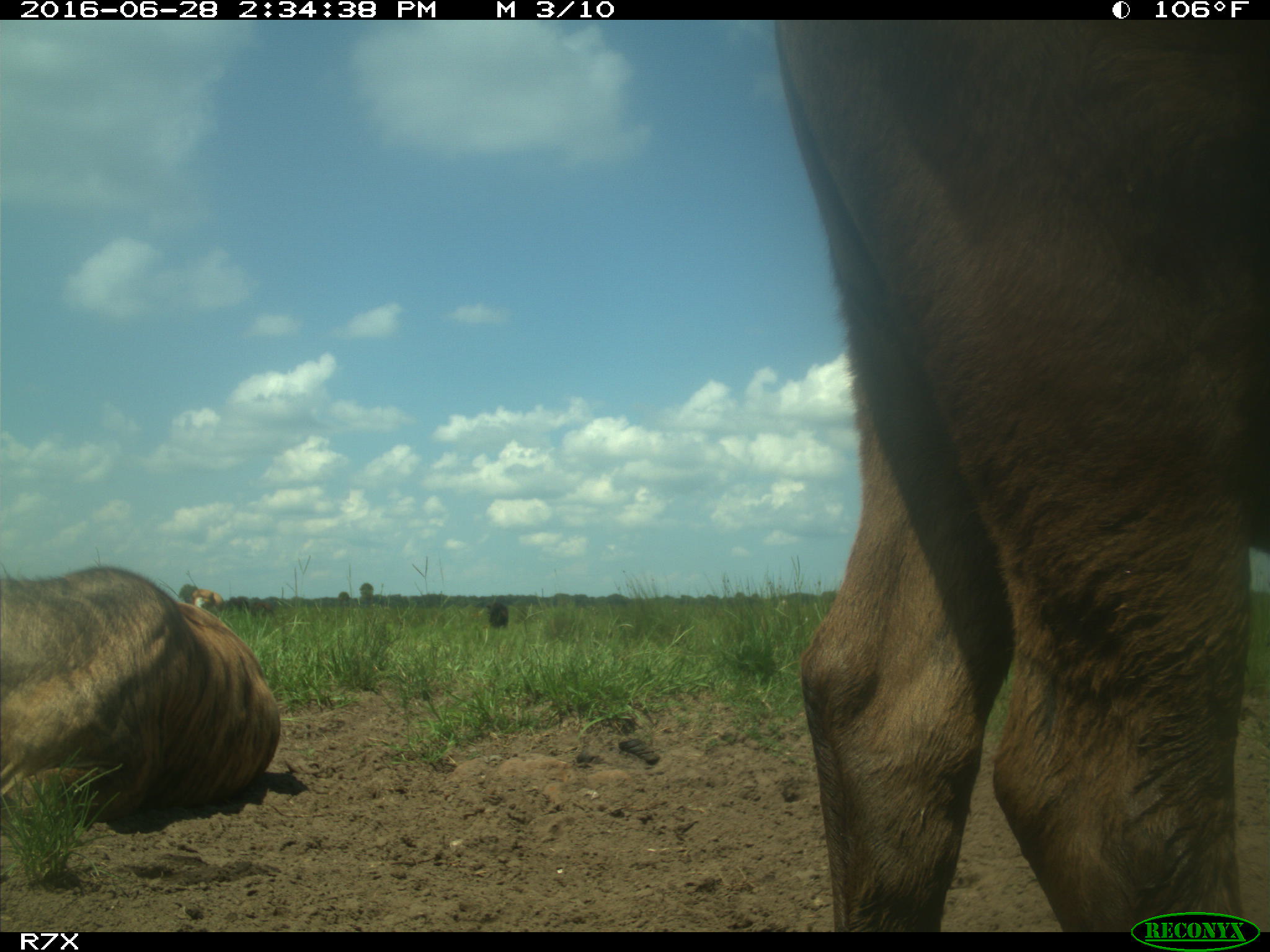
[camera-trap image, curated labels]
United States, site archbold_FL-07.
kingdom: Animalia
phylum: Chordata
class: Mammalia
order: Artiodactyla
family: Bovidae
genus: Bos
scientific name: Bos taurus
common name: domestic cow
Bos taurus (domestic cow).